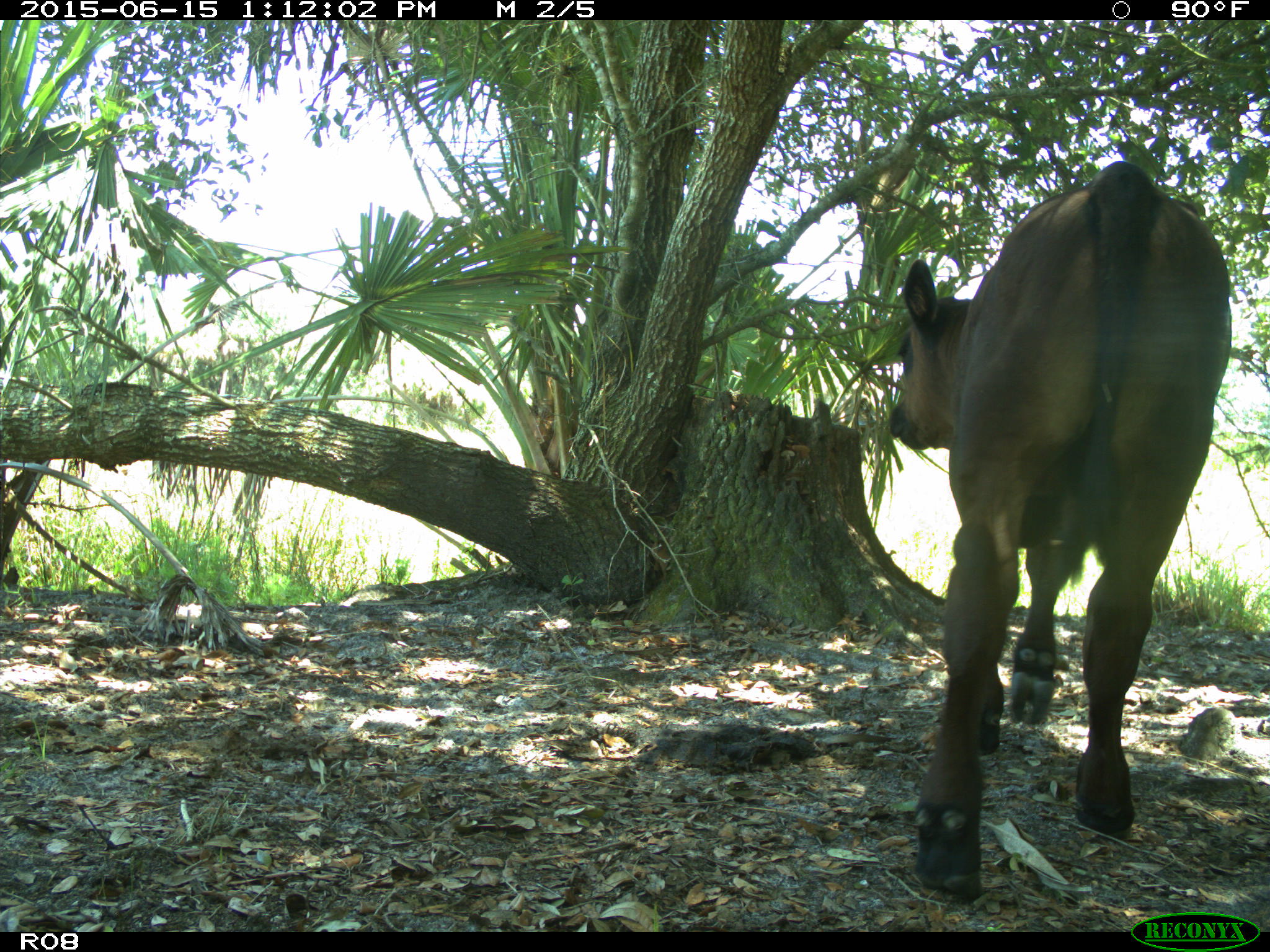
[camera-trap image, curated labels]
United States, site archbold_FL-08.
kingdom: Animalia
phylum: Chordata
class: Mammalia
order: Artiodactyla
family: Bovidae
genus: Bos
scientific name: Bos taurus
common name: domestic cow